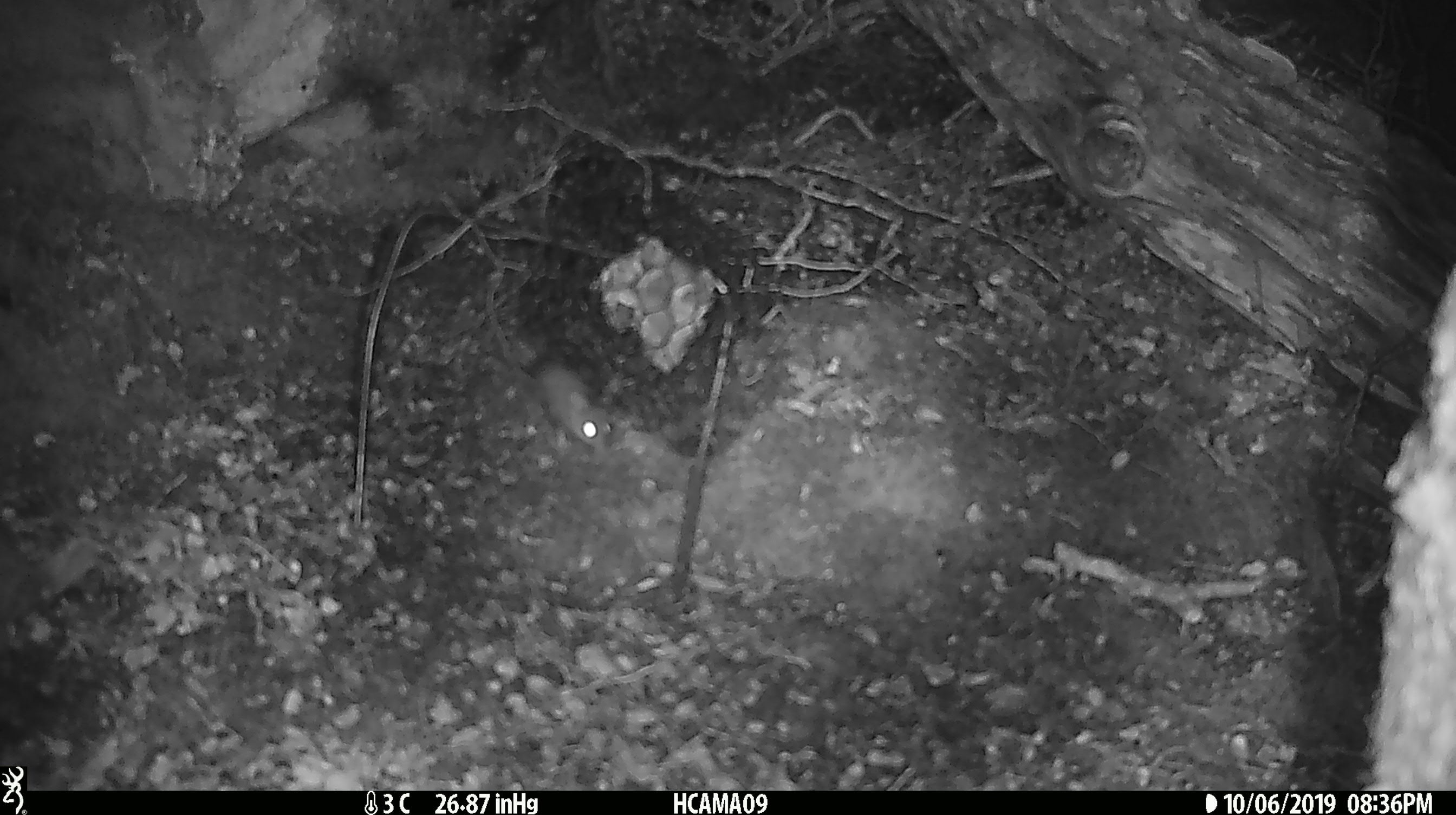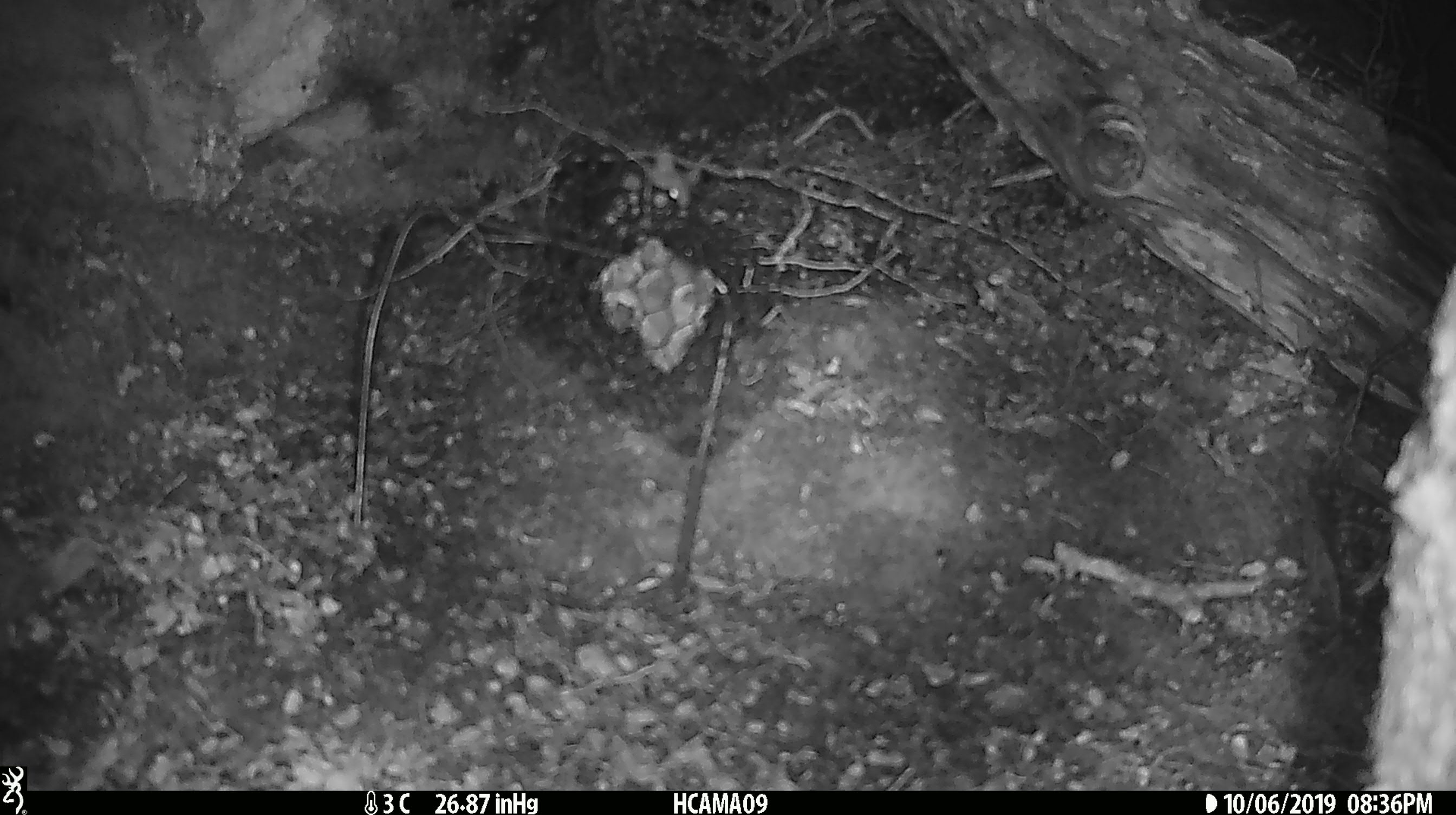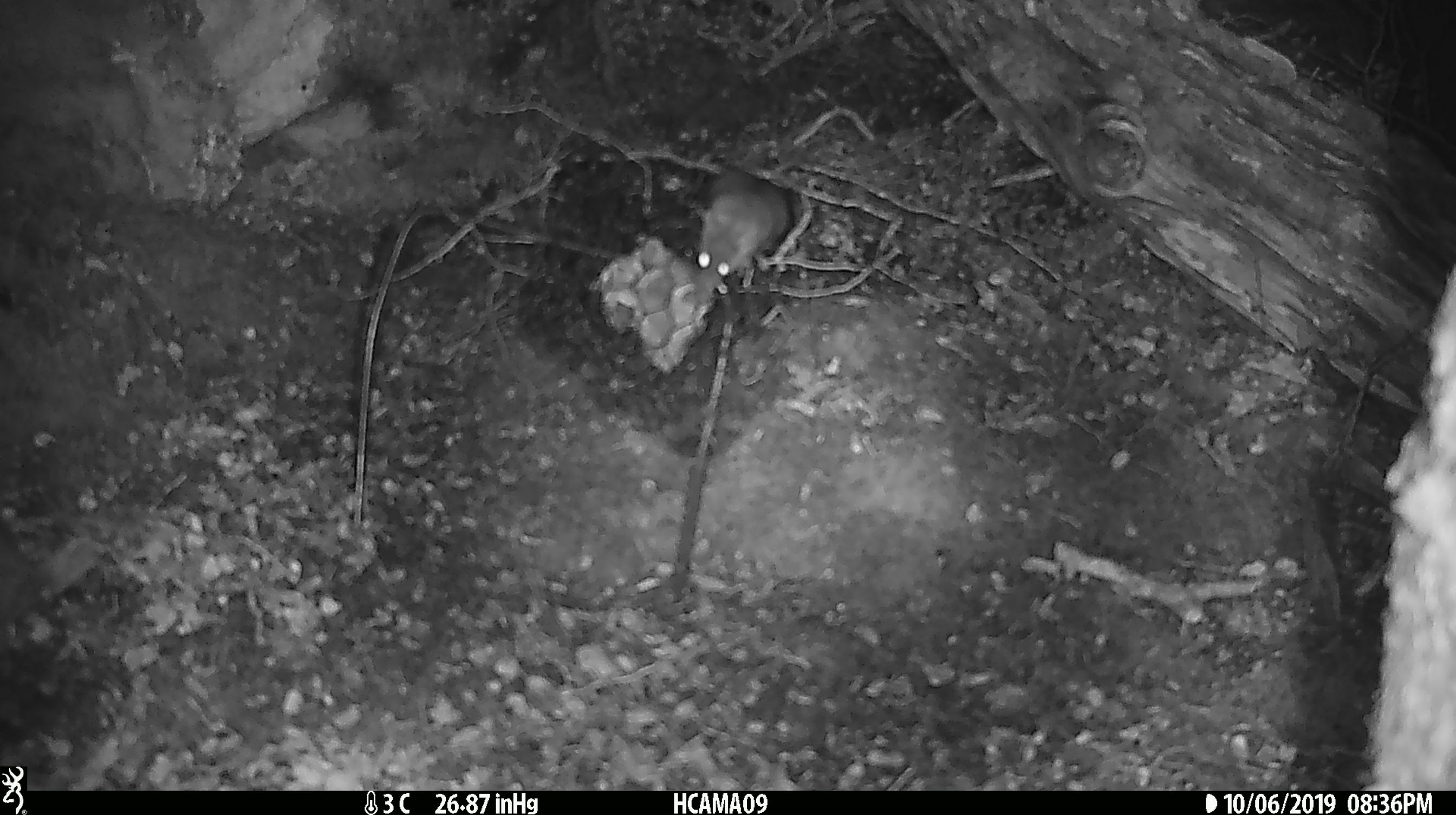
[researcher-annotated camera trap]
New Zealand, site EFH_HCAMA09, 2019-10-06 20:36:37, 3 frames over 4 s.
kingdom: Animalia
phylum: Chordata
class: Mammalia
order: Rodentia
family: Muridae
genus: Mus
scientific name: Mus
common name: mouse